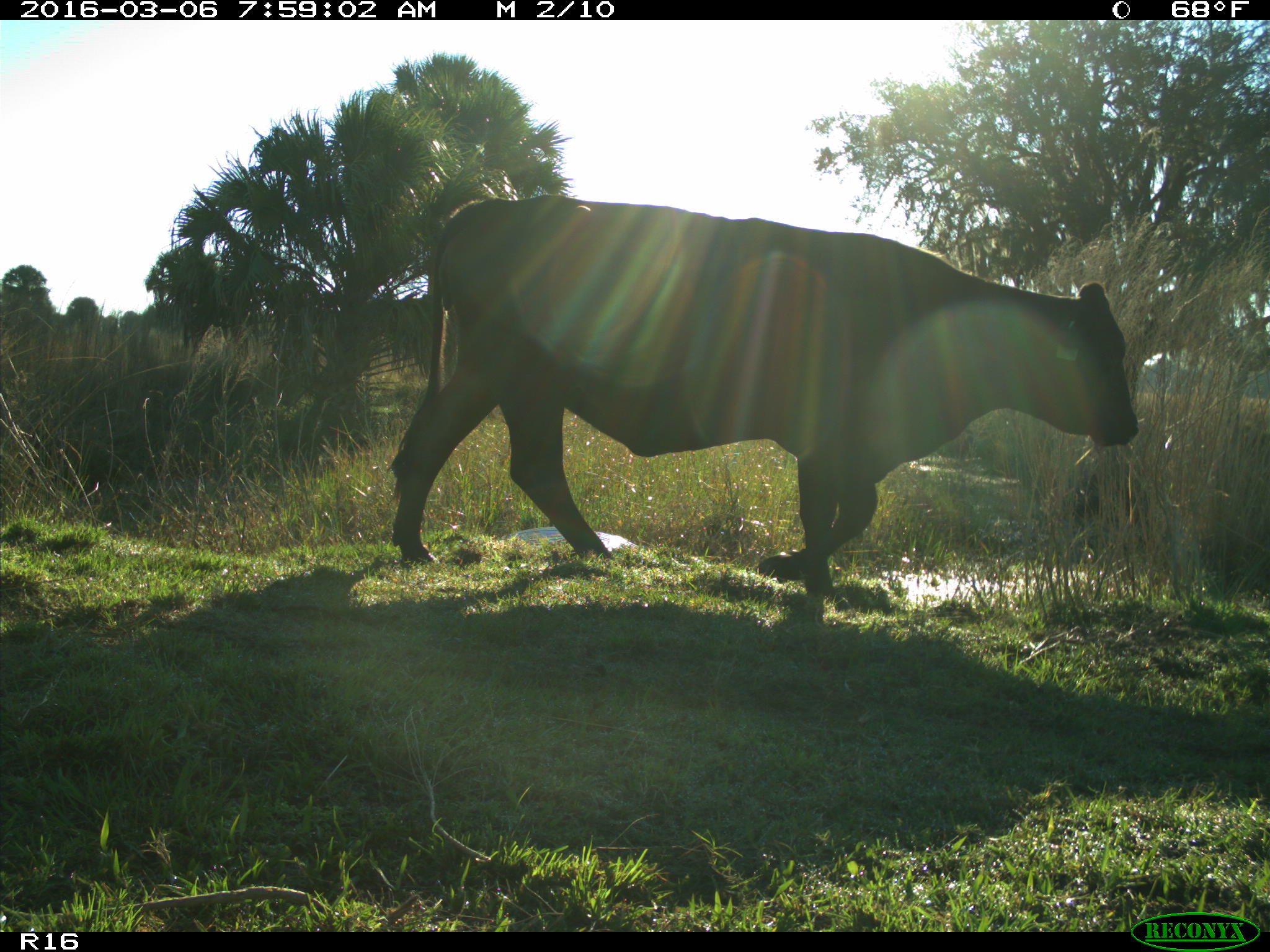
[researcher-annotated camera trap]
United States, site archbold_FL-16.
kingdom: Animalia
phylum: Chordata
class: Mammalia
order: Artiodactyla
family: Bovidae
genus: Bos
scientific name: Bos taurus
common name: domestic cow